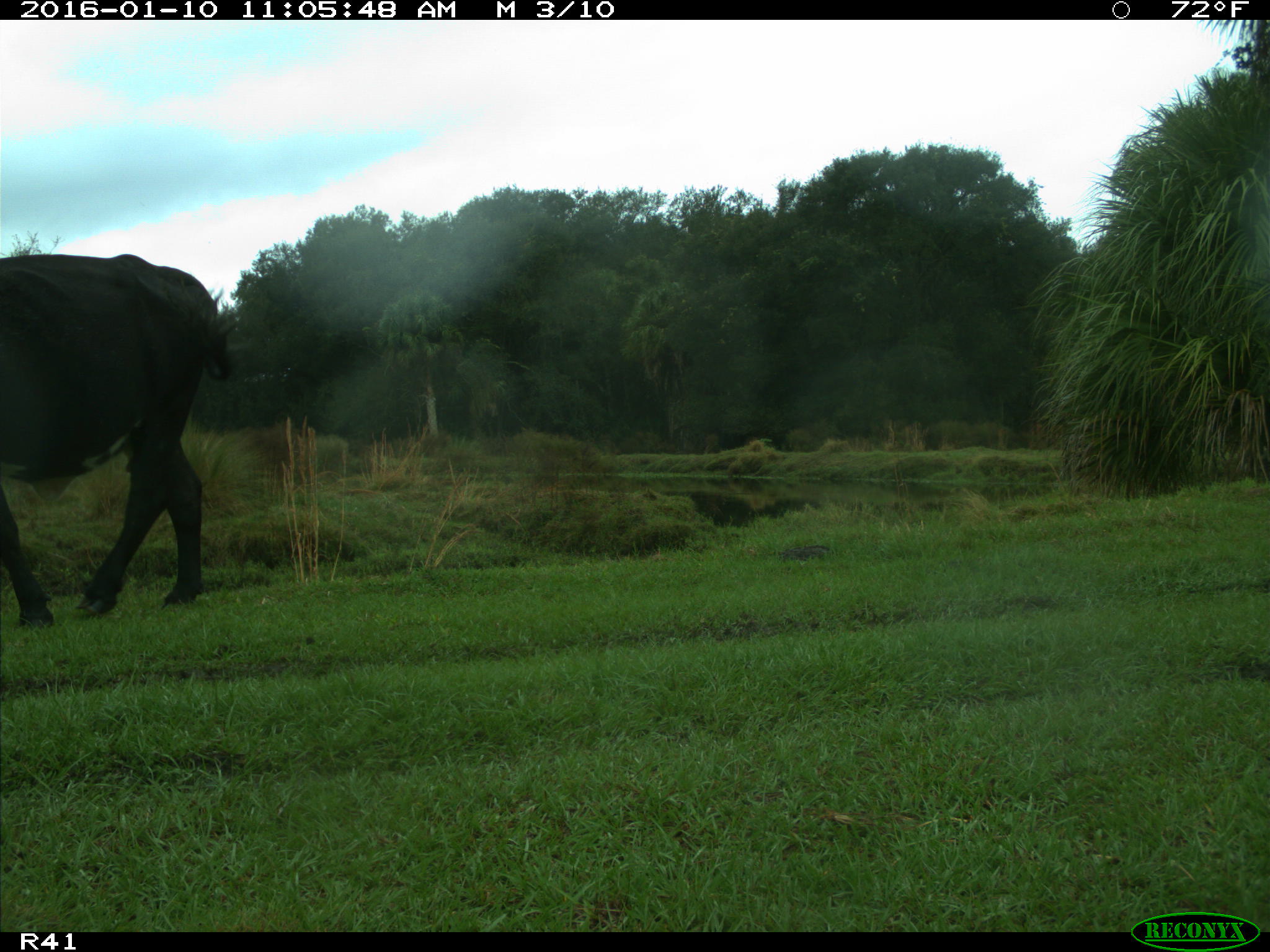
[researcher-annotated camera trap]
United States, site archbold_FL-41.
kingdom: Animalia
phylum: Chordata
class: Mammalia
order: Artiodactyla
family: Bovidae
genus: Bos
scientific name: Bos taurus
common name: domestic cow